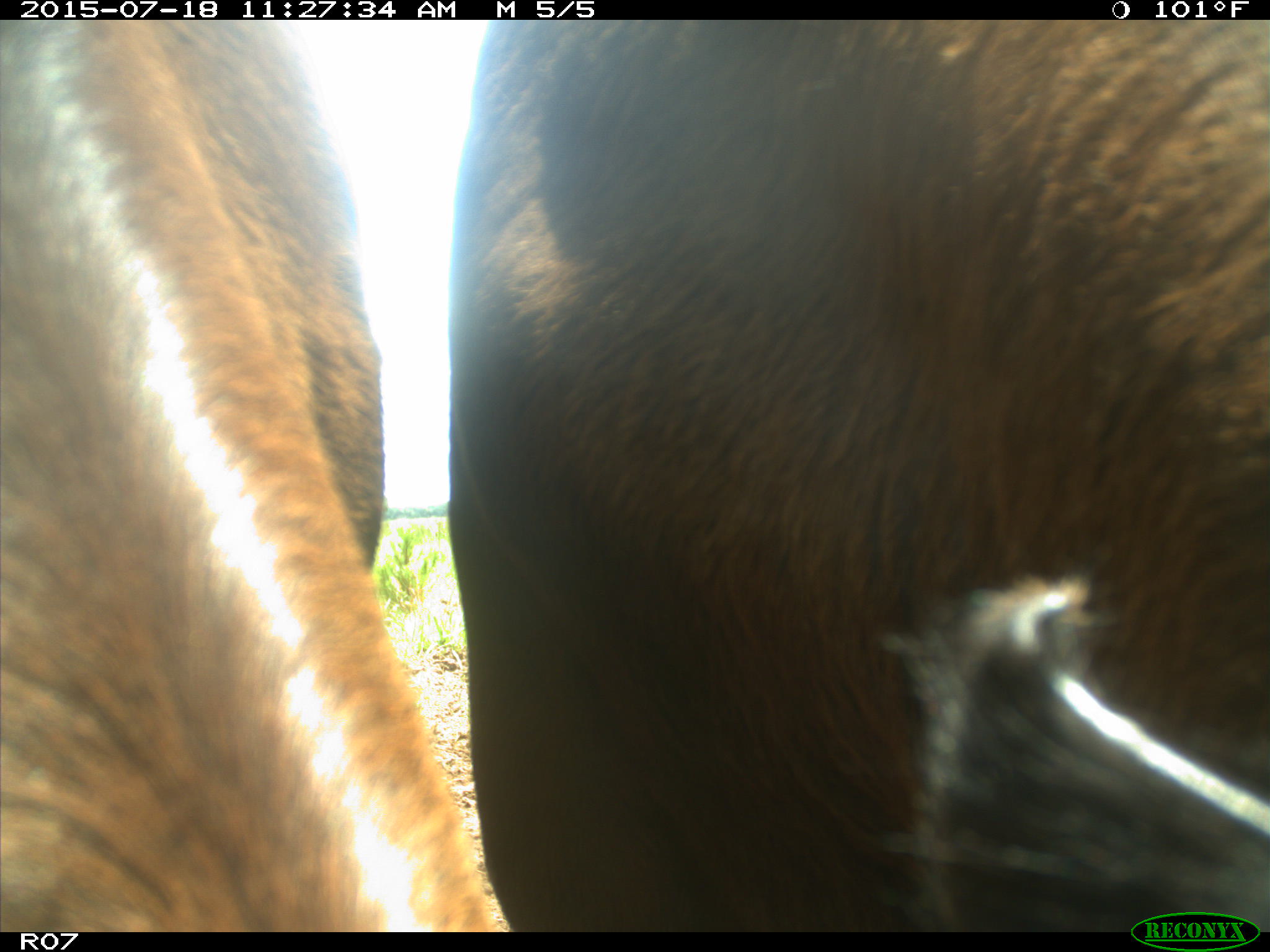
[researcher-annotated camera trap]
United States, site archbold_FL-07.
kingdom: Animalia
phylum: Chordata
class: Mammalia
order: Artiodactyla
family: Bovidae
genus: Bos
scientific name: Bos taurus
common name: domestic cow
Bos taurus (domestic cow).